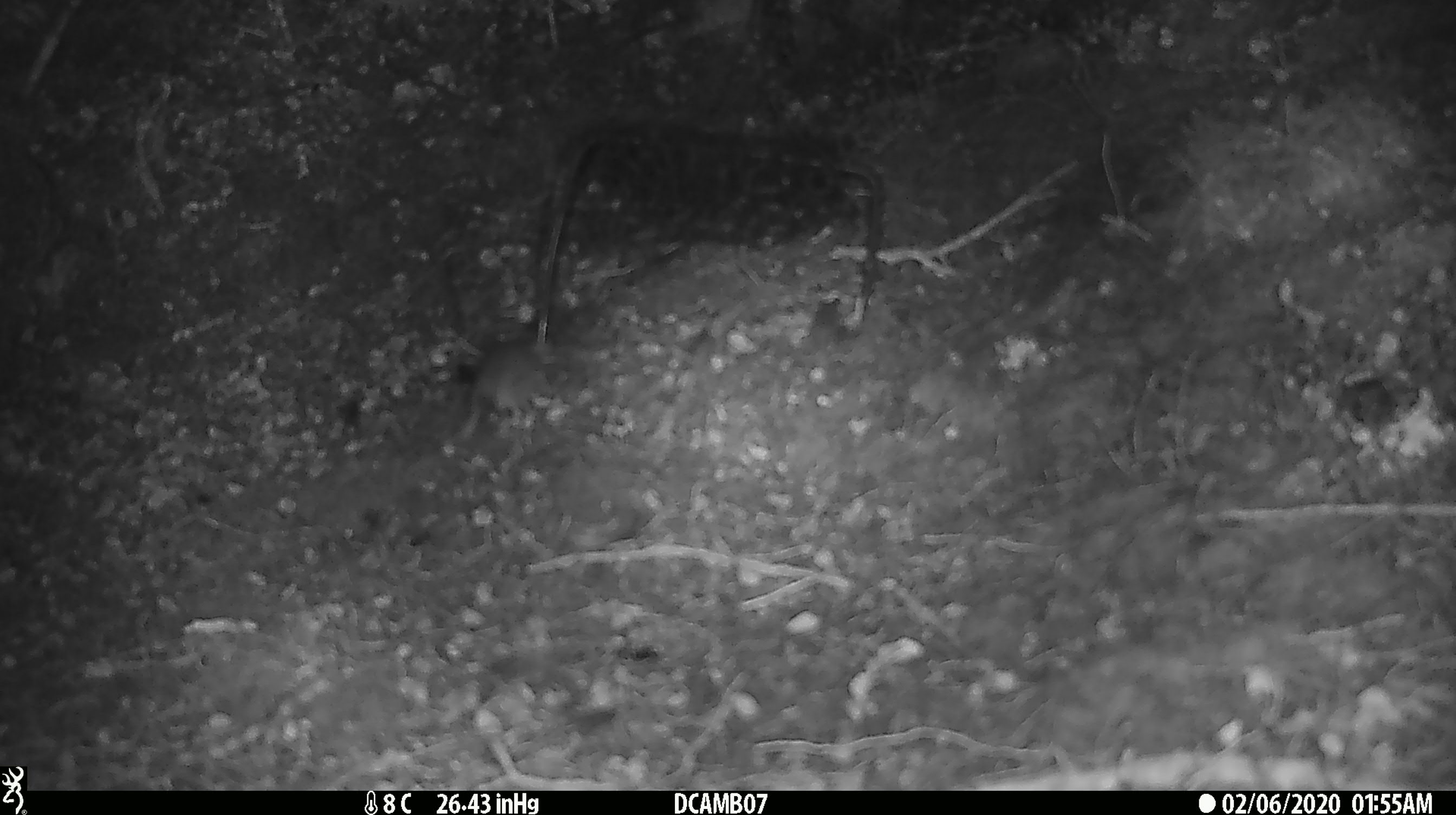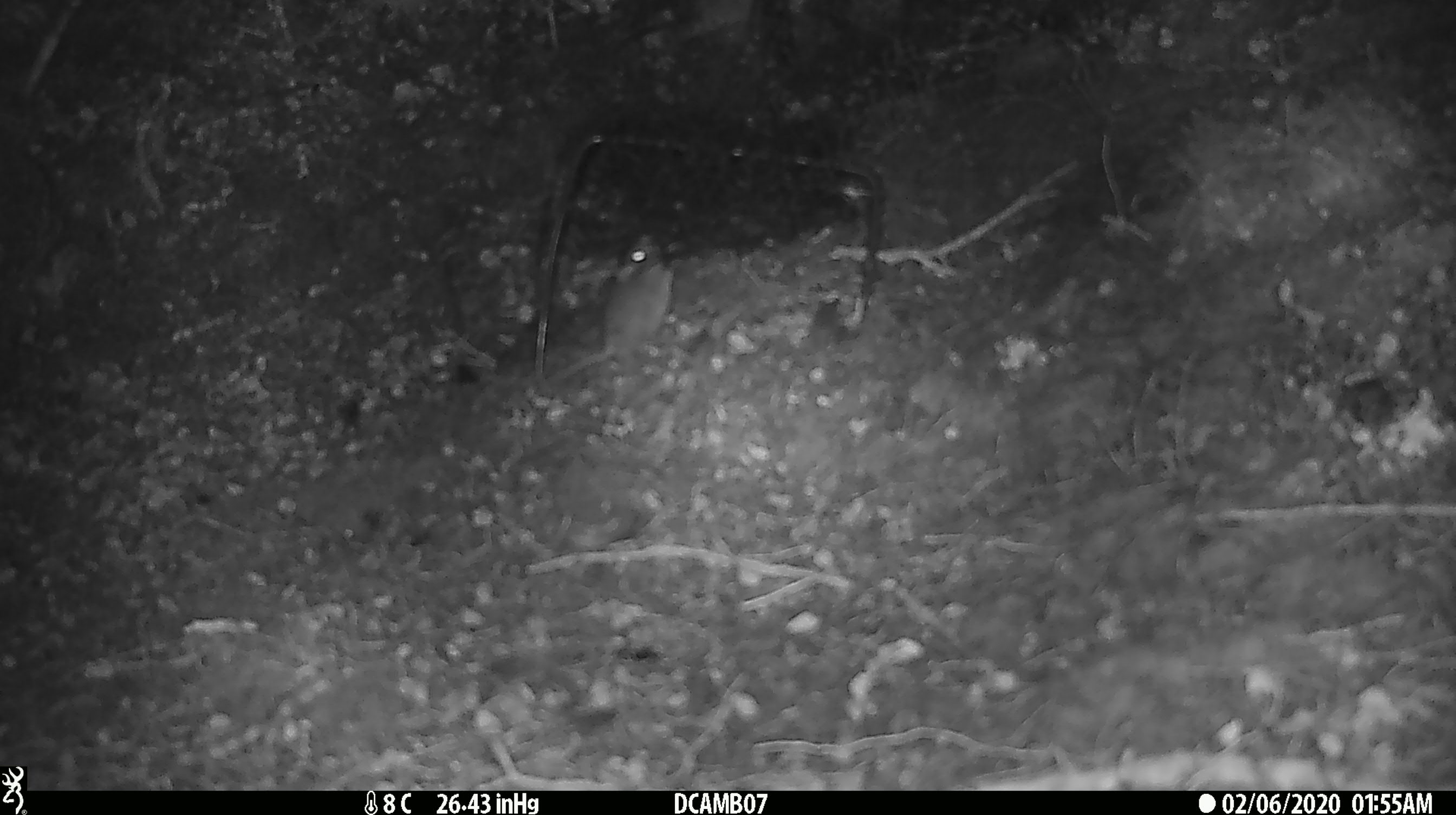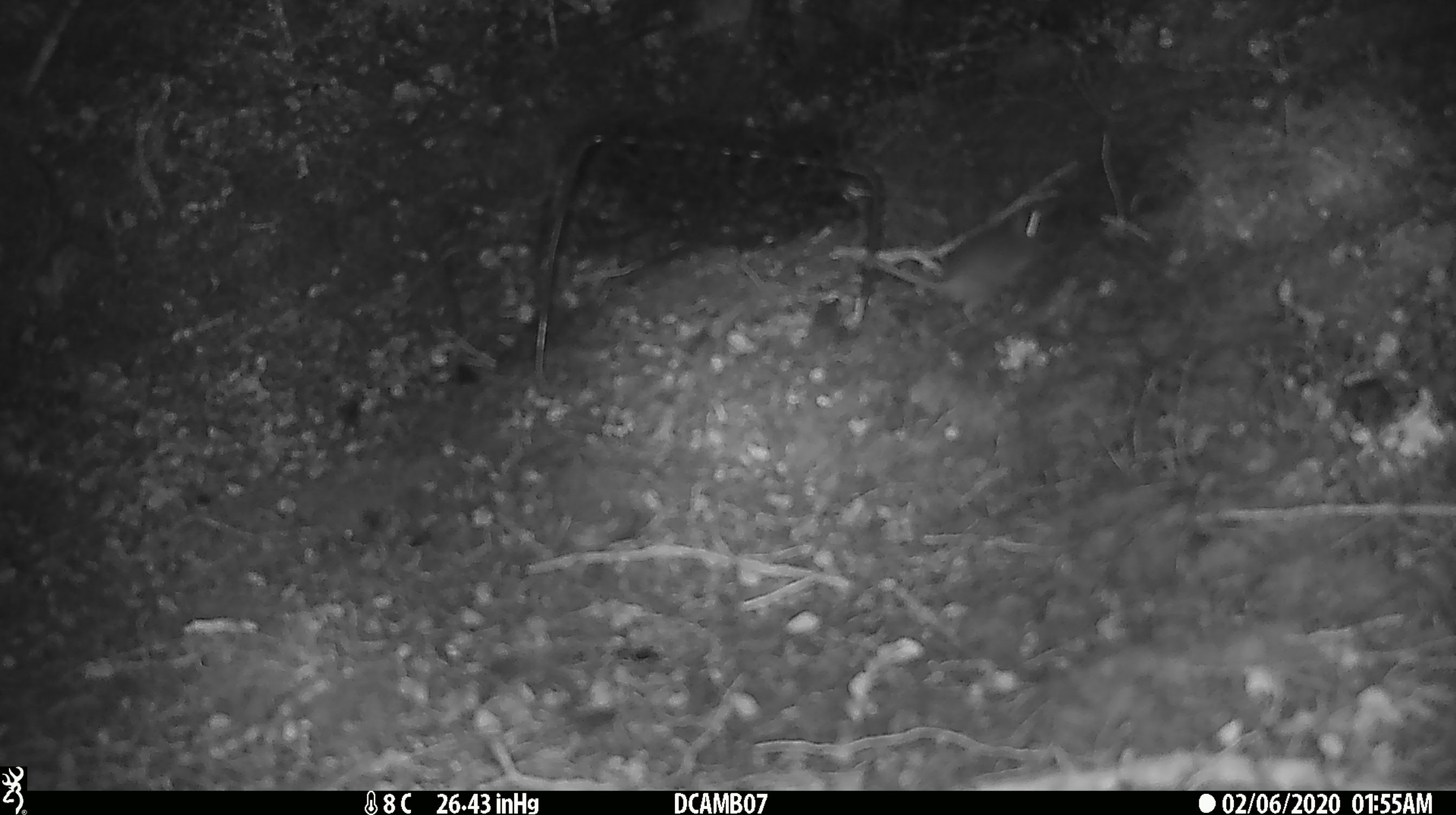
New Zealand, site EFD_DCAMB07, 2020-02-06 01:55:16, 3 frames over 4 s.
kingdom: Animalia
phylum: Chordata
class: Mammalia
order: Rodentia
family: Muridae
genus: Mus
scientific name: Mus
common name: mouse